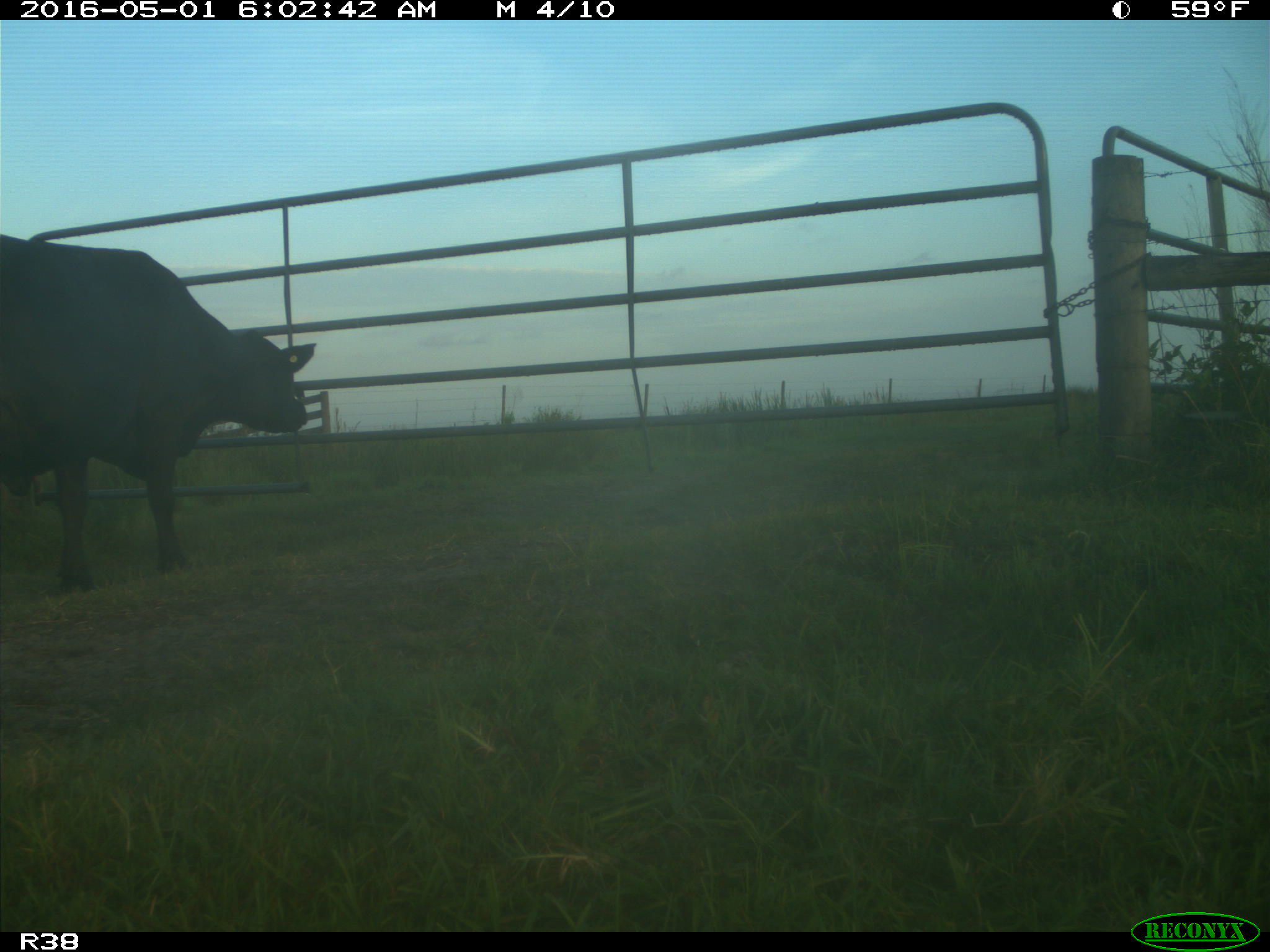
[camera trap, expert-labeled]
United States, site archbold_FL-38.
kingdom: Animalia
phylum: Chordata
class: Mammalia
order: Artiodactyla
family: Bovidae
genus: Bos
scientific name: Bos taurus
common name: domestic cow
Bos taurus (domestic cow).